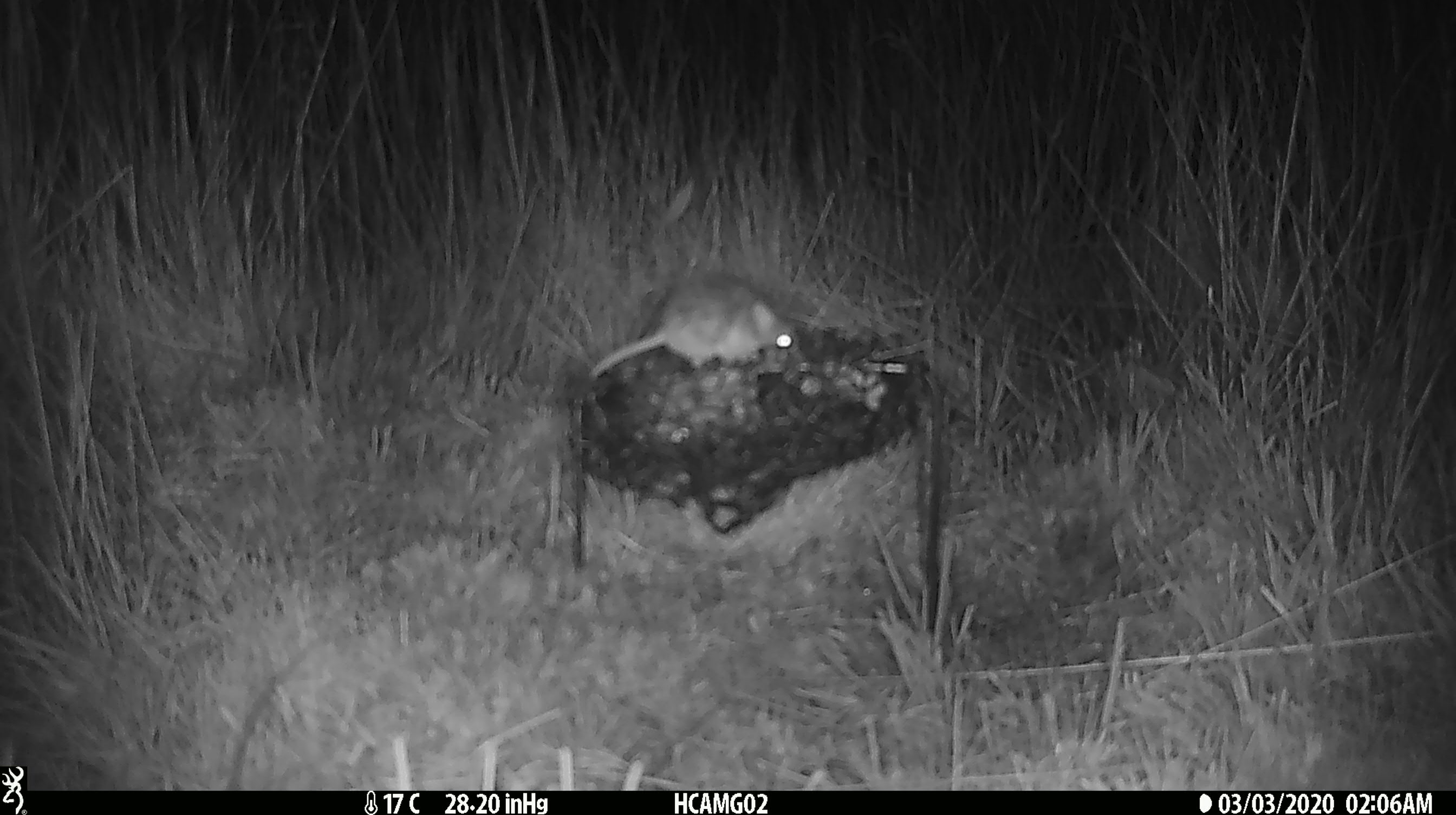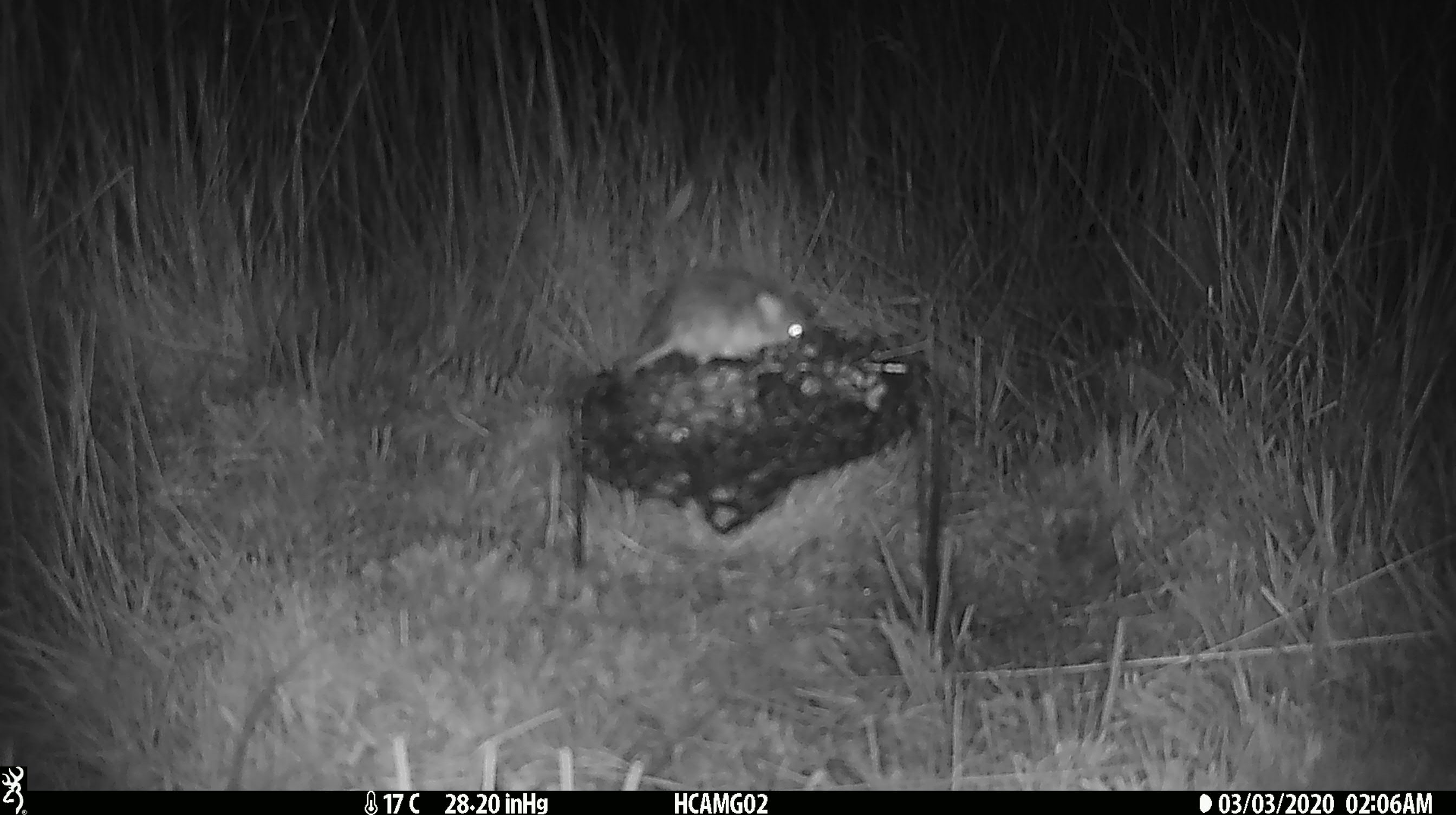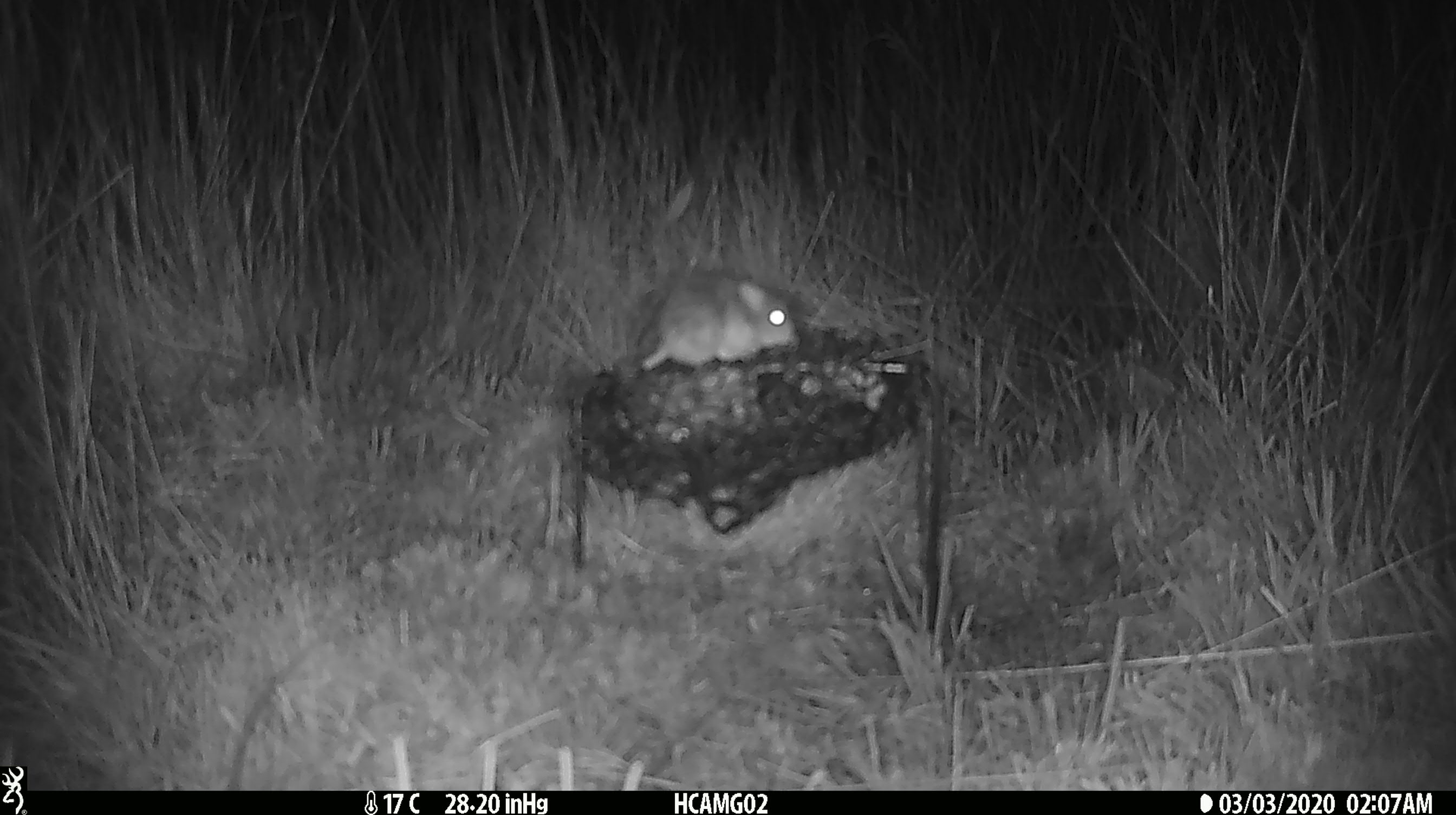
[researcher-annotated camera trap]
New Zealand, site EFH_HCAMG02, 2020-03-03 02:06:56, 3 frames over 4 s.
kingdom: Animalia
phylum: Chordata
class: Mammalia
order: Rodentia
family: Muridae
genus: Mus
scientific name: Mus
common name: mouse